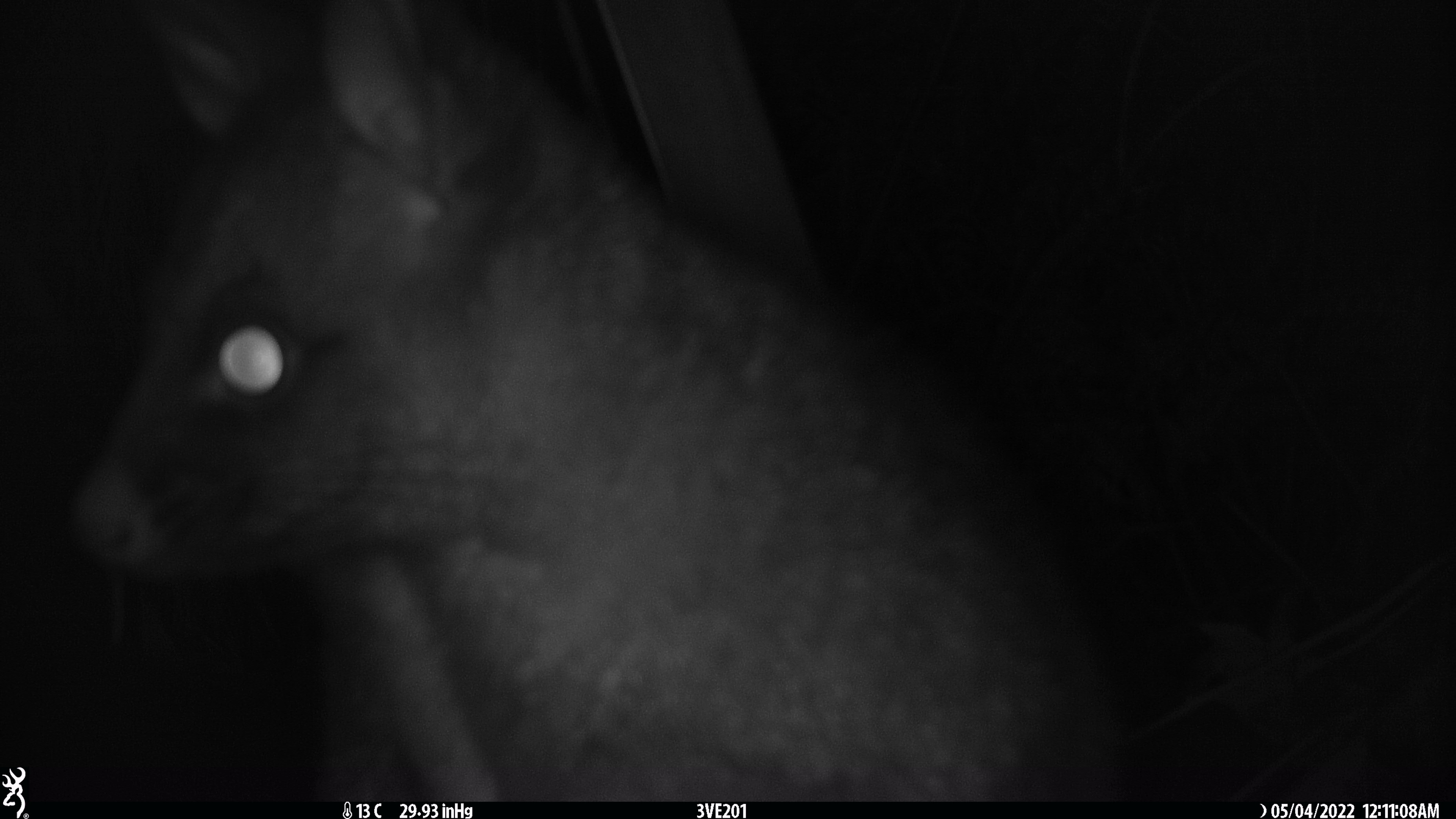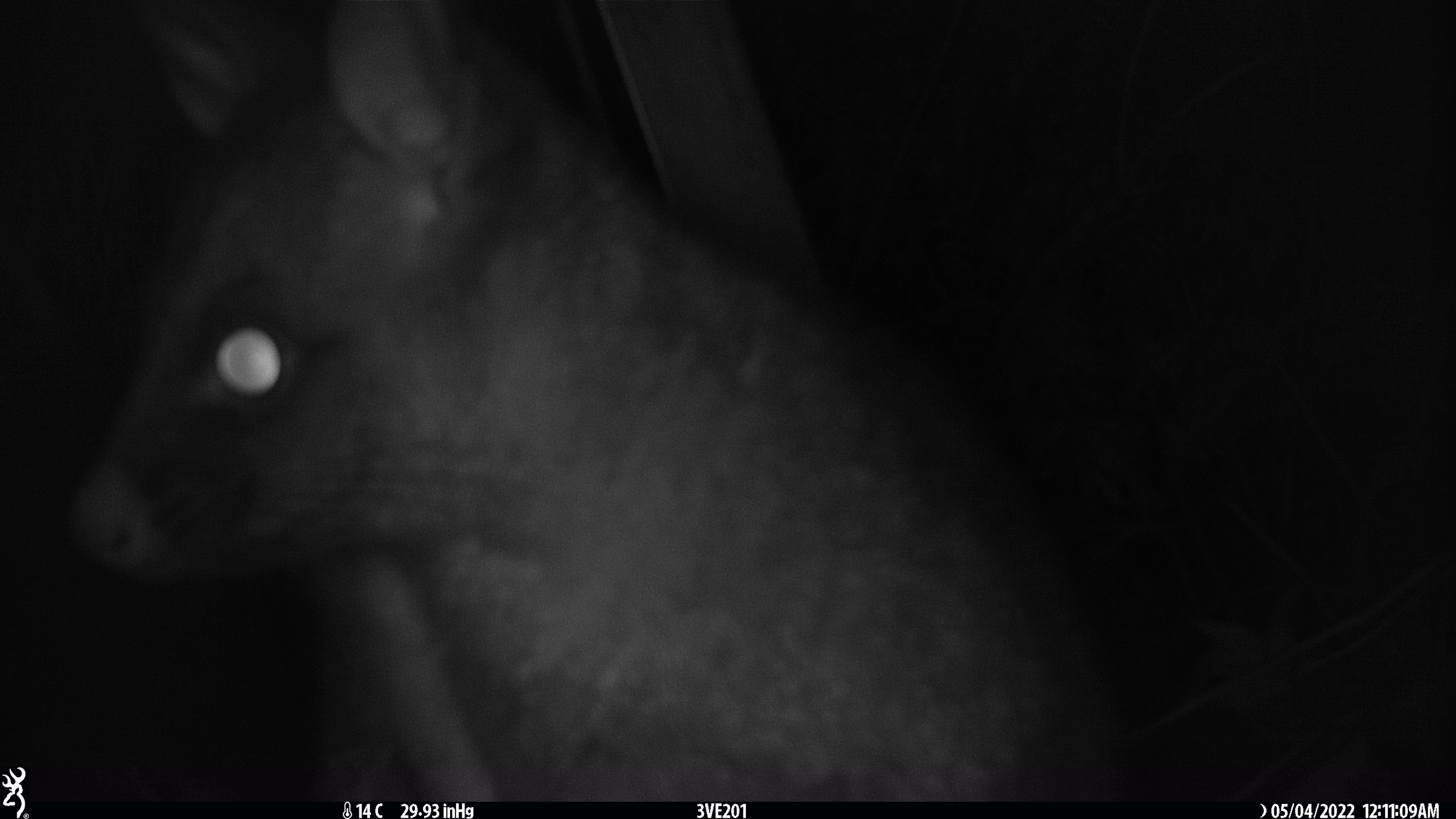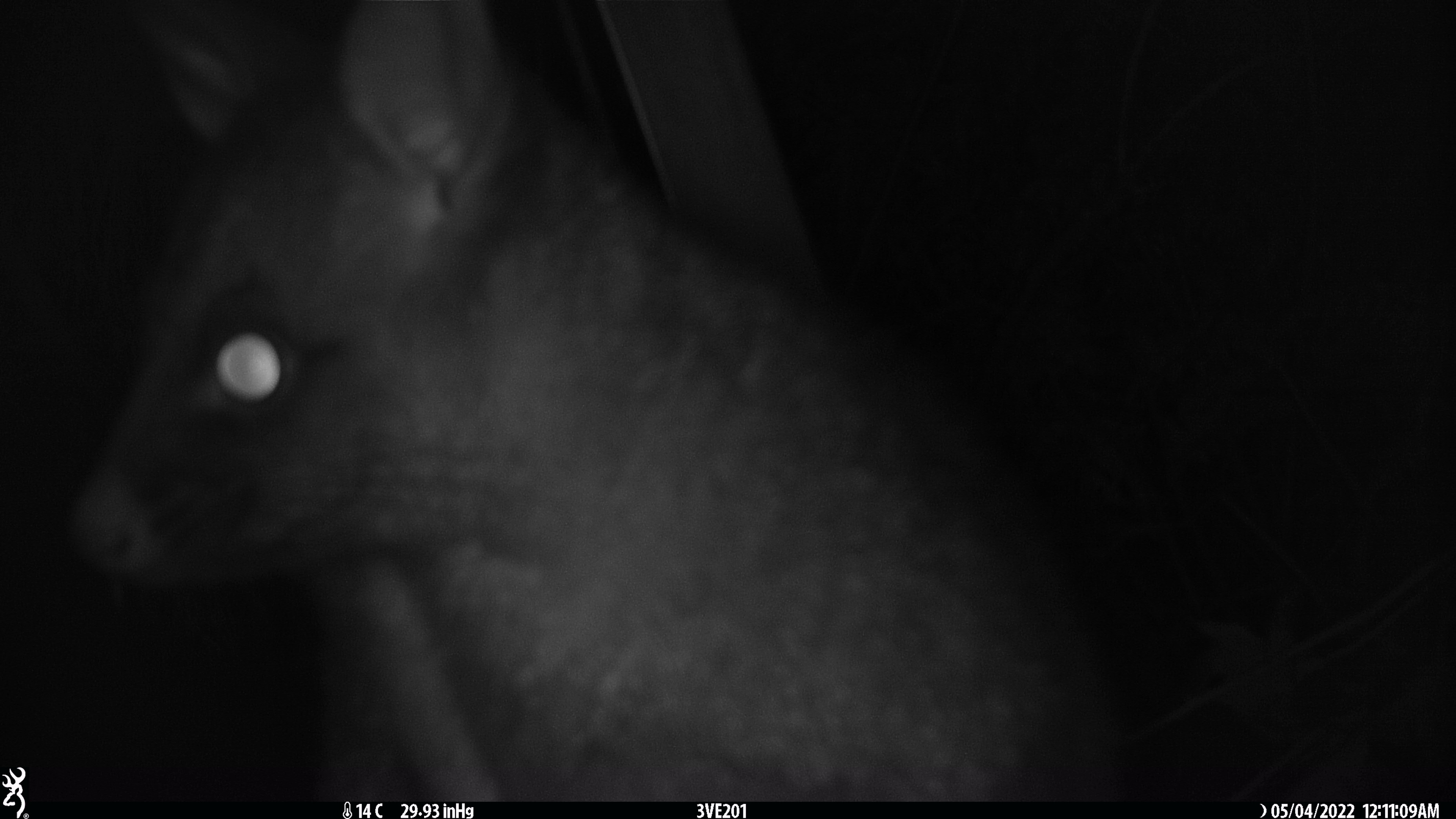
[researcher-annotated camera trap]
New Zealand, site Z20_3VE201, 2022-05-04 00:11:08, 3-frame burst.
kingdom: Animalia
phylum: Chordata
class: Mammalia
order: Diprotodontia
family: Phalangeridae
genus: Trichosurus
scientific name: Trichosurus vulpecula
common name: common brushtail possum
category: possum